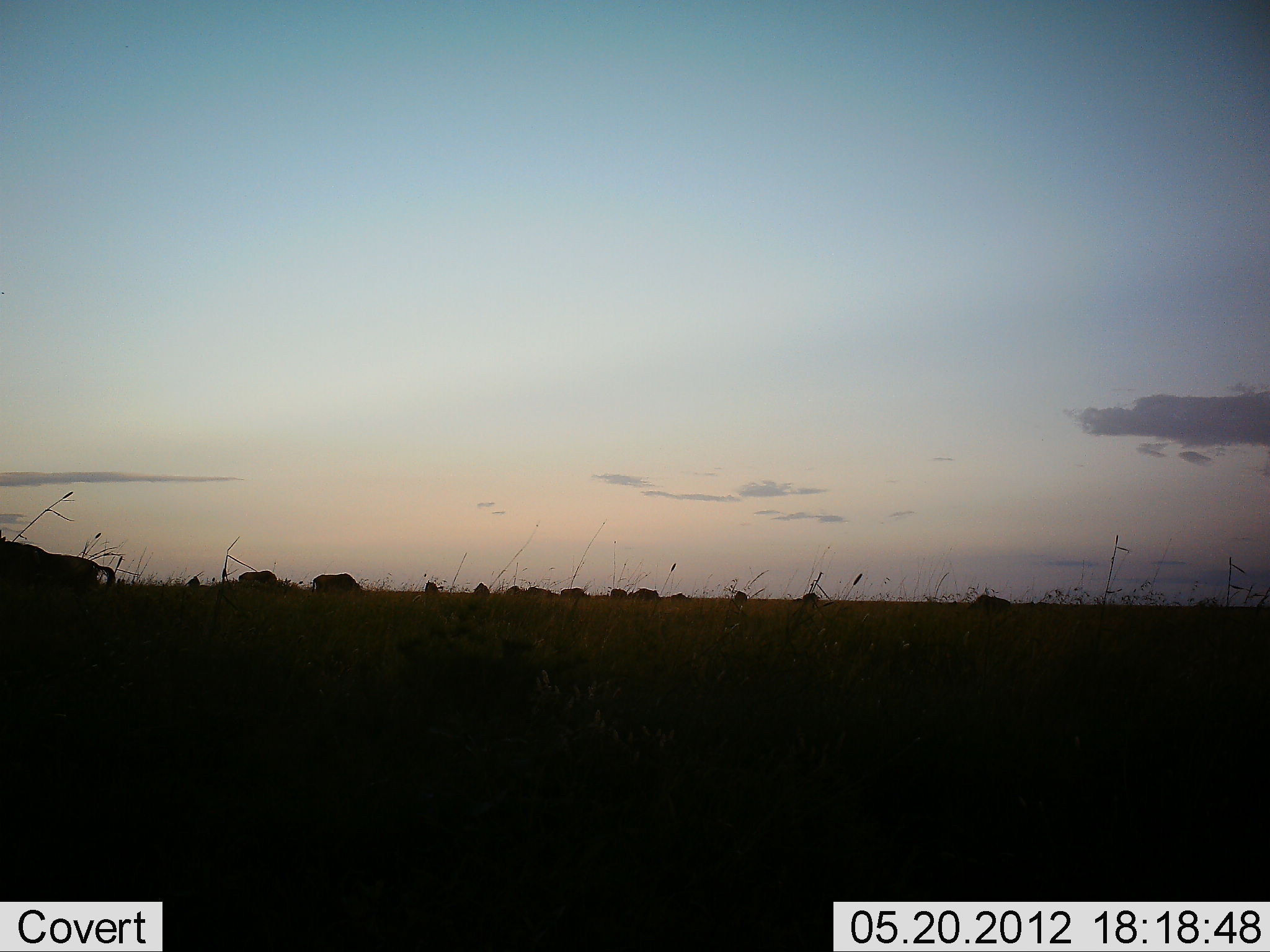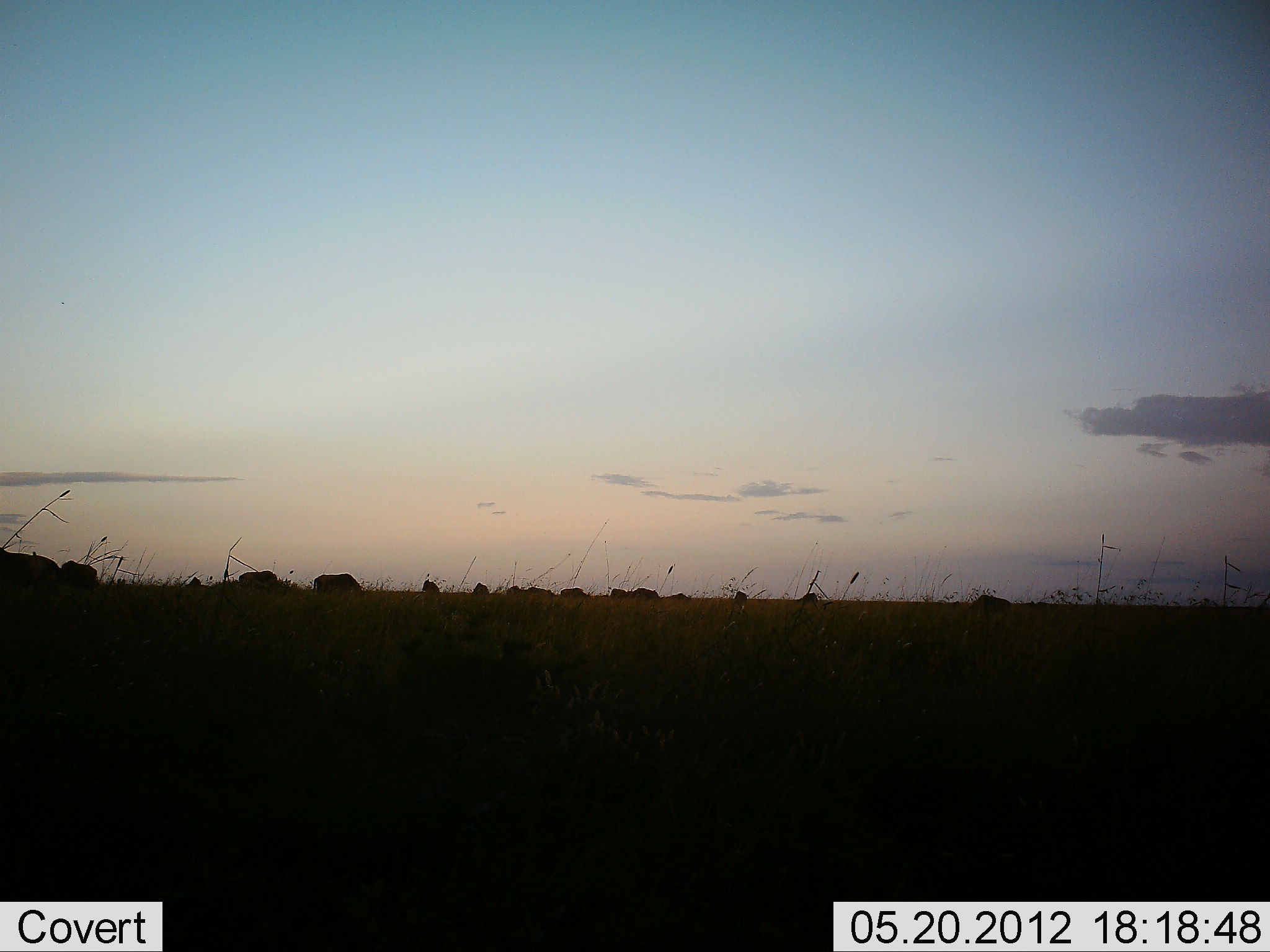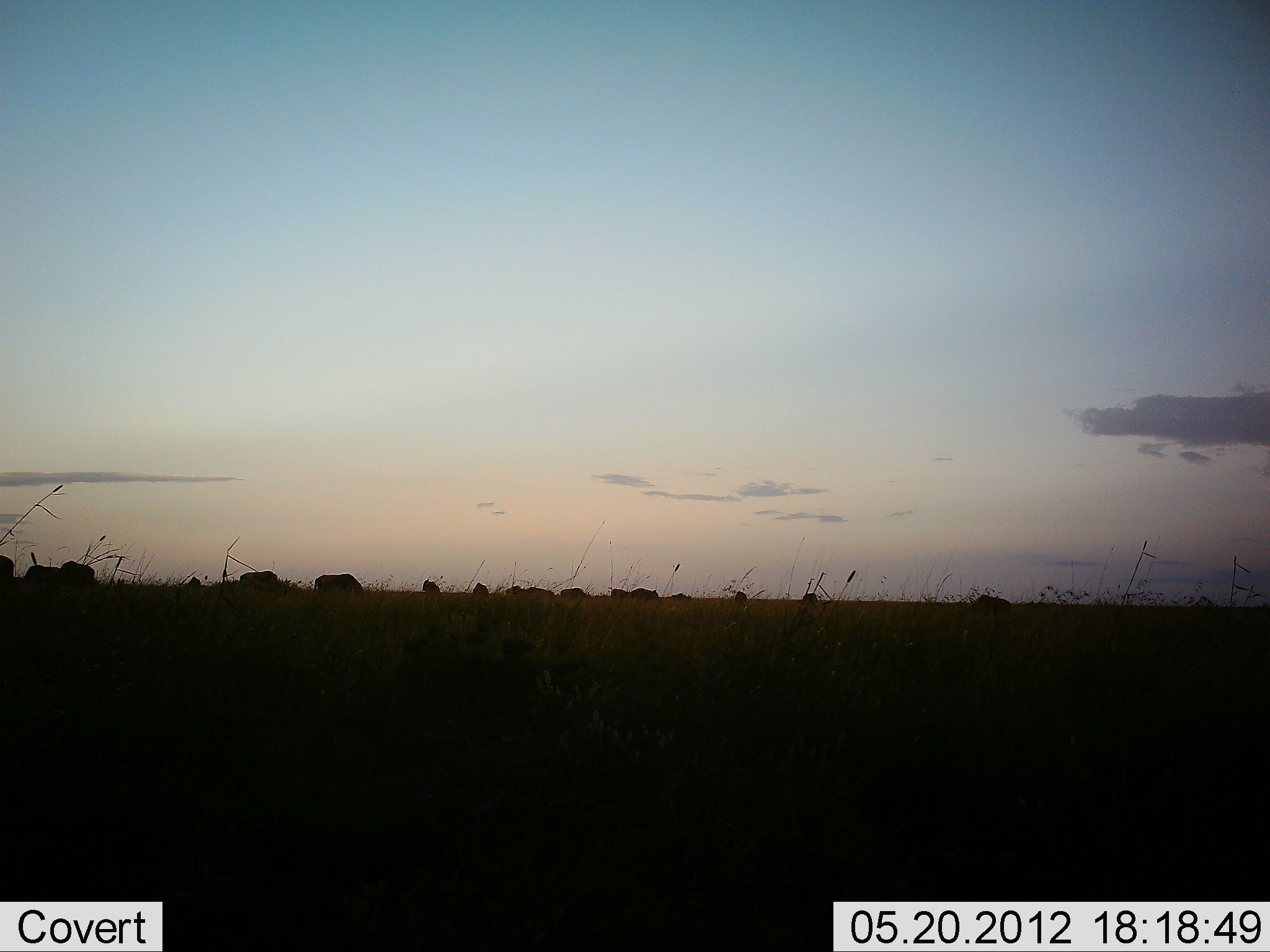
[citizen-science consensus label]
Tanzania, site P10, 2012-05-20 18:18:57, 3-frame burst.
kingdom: Animalia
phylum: Chordata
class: Mammalia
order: Artiodactyla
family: Bovidae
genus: Connochaetes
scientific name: Connochaetes taurinus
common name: blue wildebeest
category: wildebeest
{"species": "wildebeest (blue wildebeest) (Connochaetes taurinus)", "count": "11-50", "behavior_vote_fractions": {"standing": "30%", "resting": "0%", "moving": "60%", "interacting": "0%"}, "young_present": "0%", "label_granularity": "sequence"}